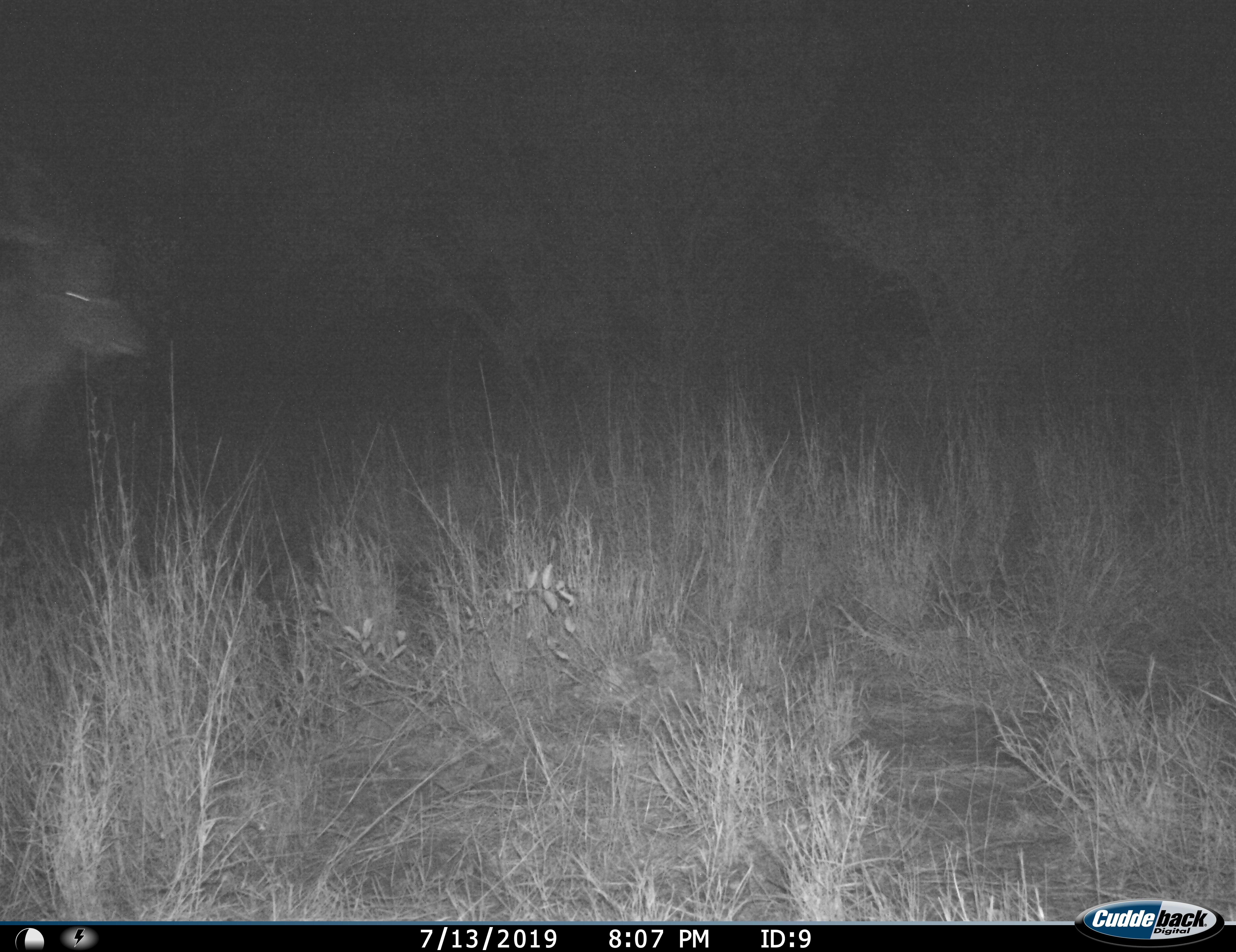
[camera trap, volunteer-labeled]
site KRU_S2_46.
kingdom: Animalia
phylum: Chordata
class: Mammalia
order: Artiodactyla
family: Bovidae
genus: Tragelaphus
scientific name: Tragelaphus oryx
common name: eland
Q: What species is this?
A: Eland (Tragelaphus oryx).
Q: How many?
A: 1.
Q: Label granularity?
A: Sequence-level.